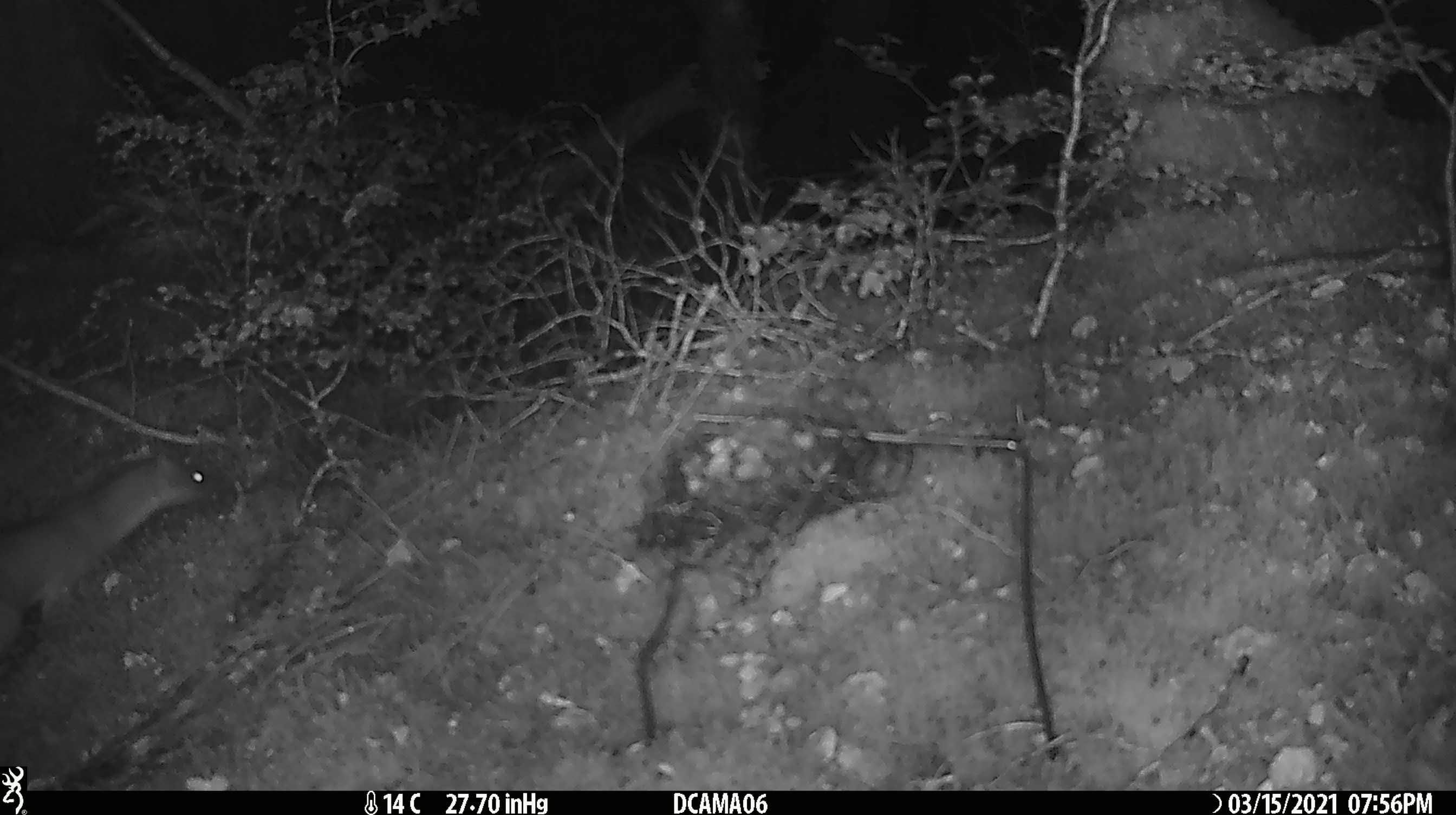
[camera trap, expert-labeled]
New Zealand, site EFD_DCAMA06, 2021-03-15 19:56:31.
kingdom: Animalia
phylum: Chordata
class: Mammalia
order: Carnivora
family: Mustelidae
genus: Mustela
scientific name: Mustela erminea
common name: stoat